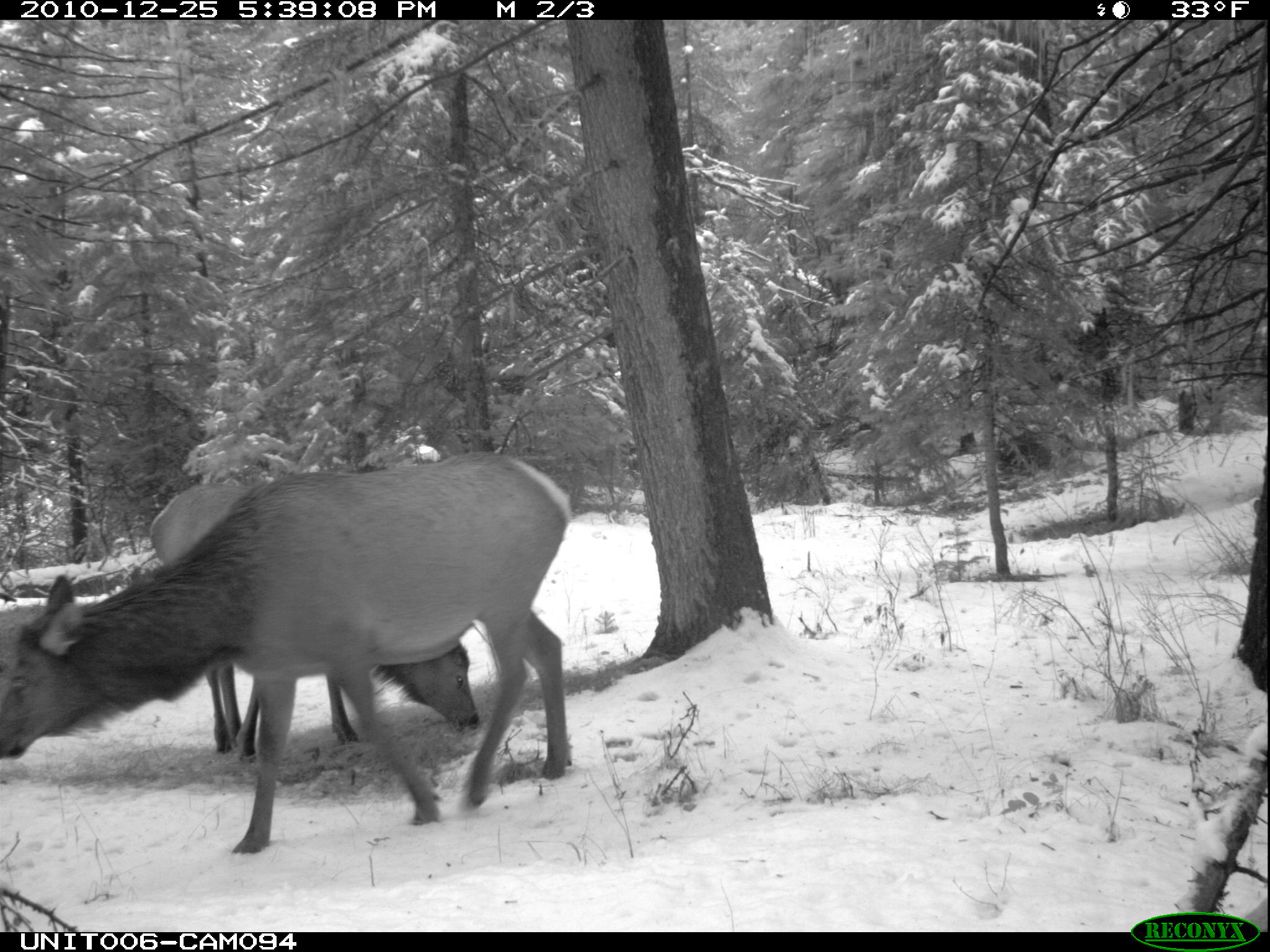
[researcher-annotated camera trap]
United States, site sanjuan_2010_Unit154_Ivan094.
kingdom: Animalia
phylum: Chordata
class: Mammalia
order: Artiodactyla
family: Cervidae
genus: Cervus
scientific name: Cervus elaphus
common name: red deer